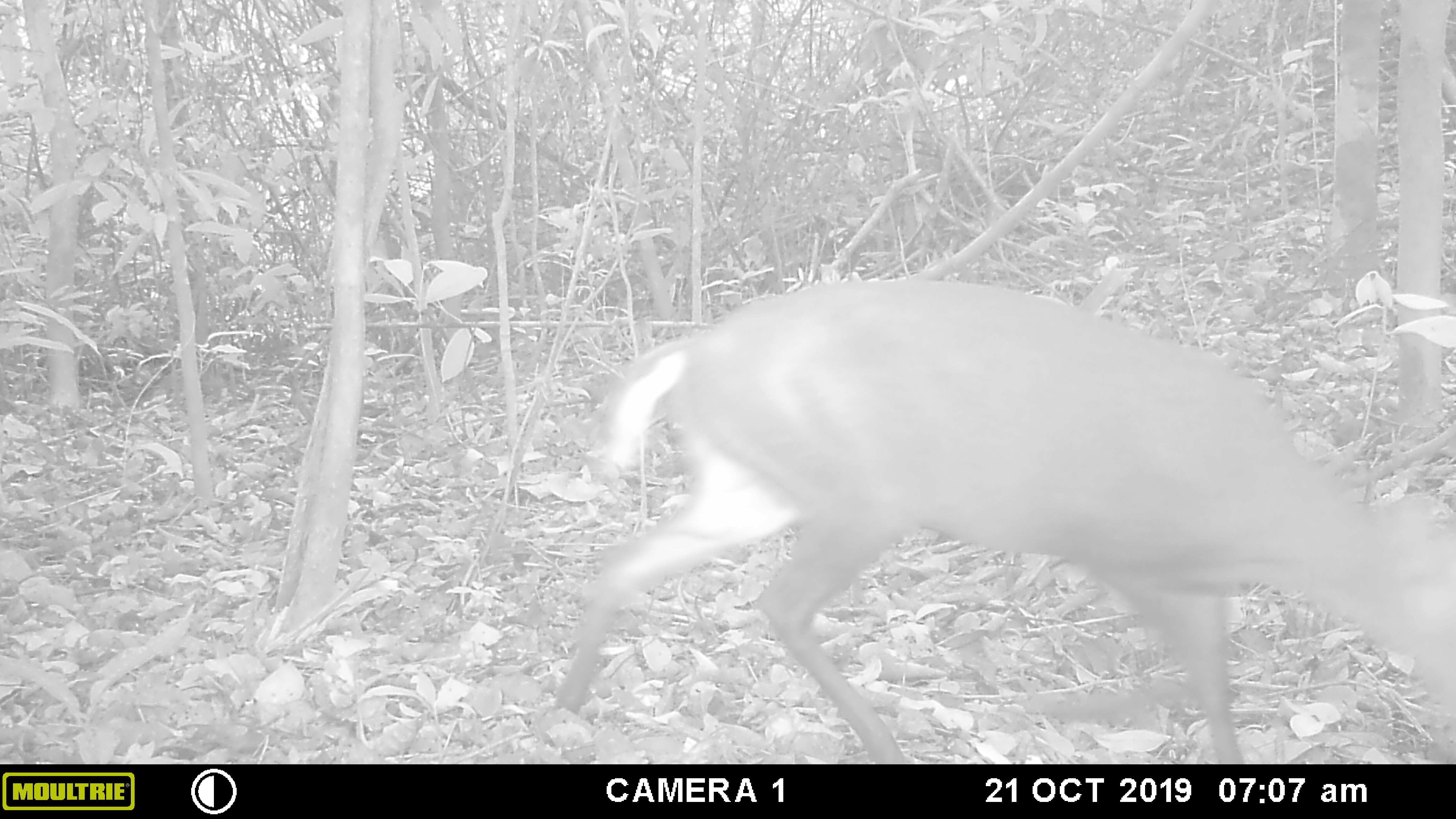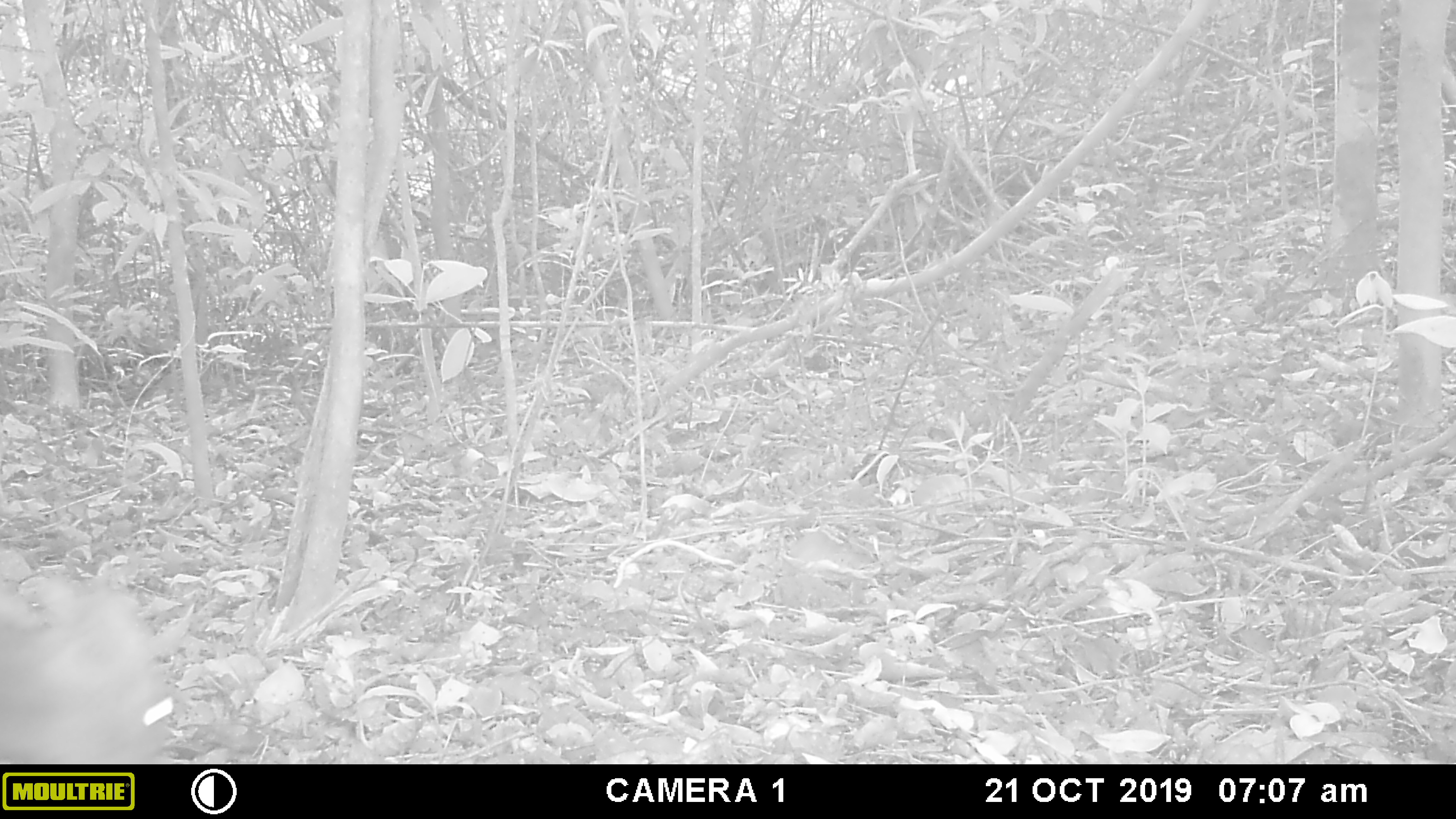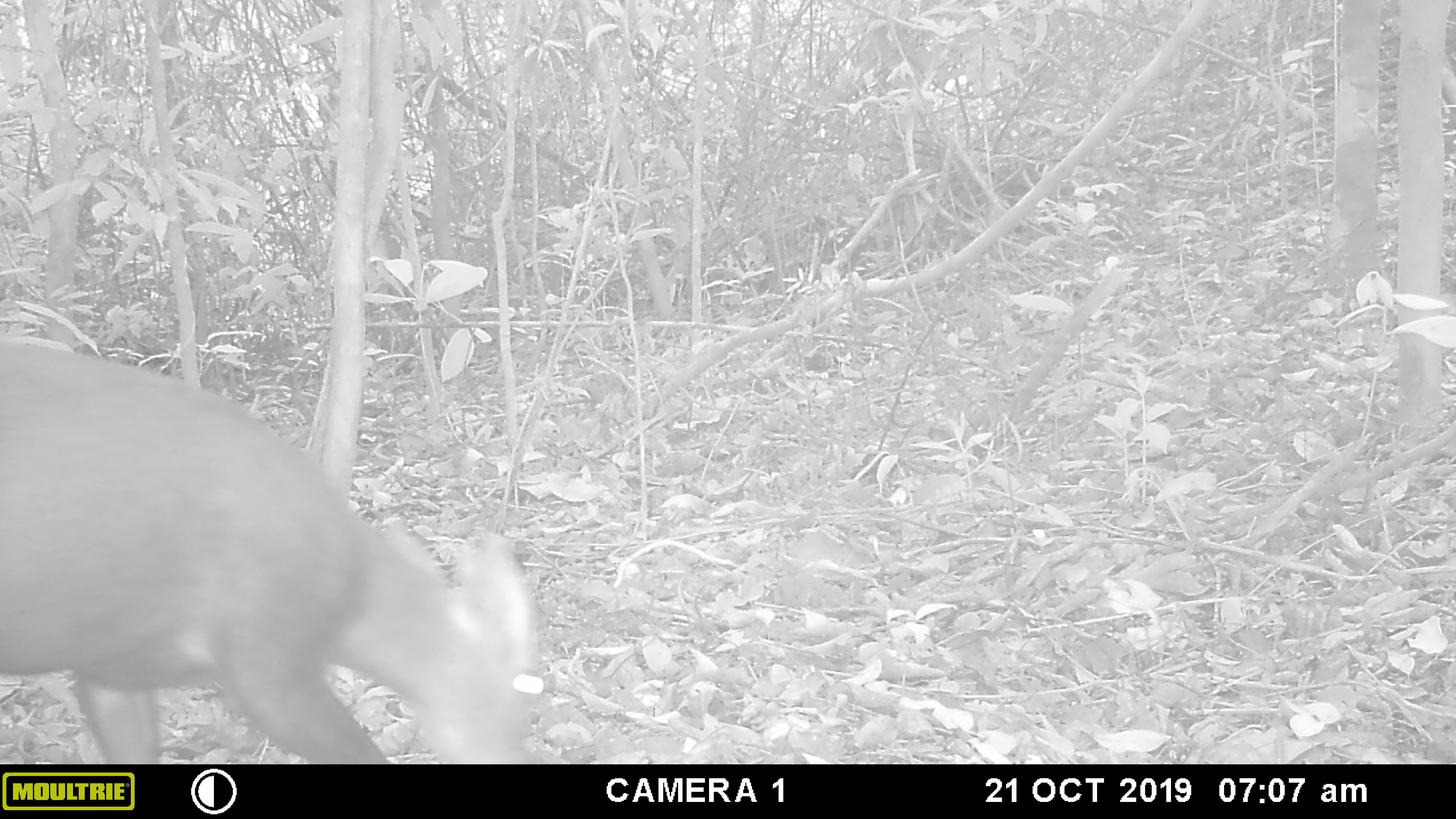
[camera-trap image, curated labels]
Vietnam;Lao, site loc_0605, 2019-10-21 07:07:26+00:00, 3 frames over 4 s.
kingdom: Animalia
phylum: Chordata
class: Mammalia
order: Artiodactyla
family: Cervidae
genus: Muntiacus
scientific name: Muntiacus rooseveltorum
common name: roosevelt's muntjac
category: roosevelts muntjac group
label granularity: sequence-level